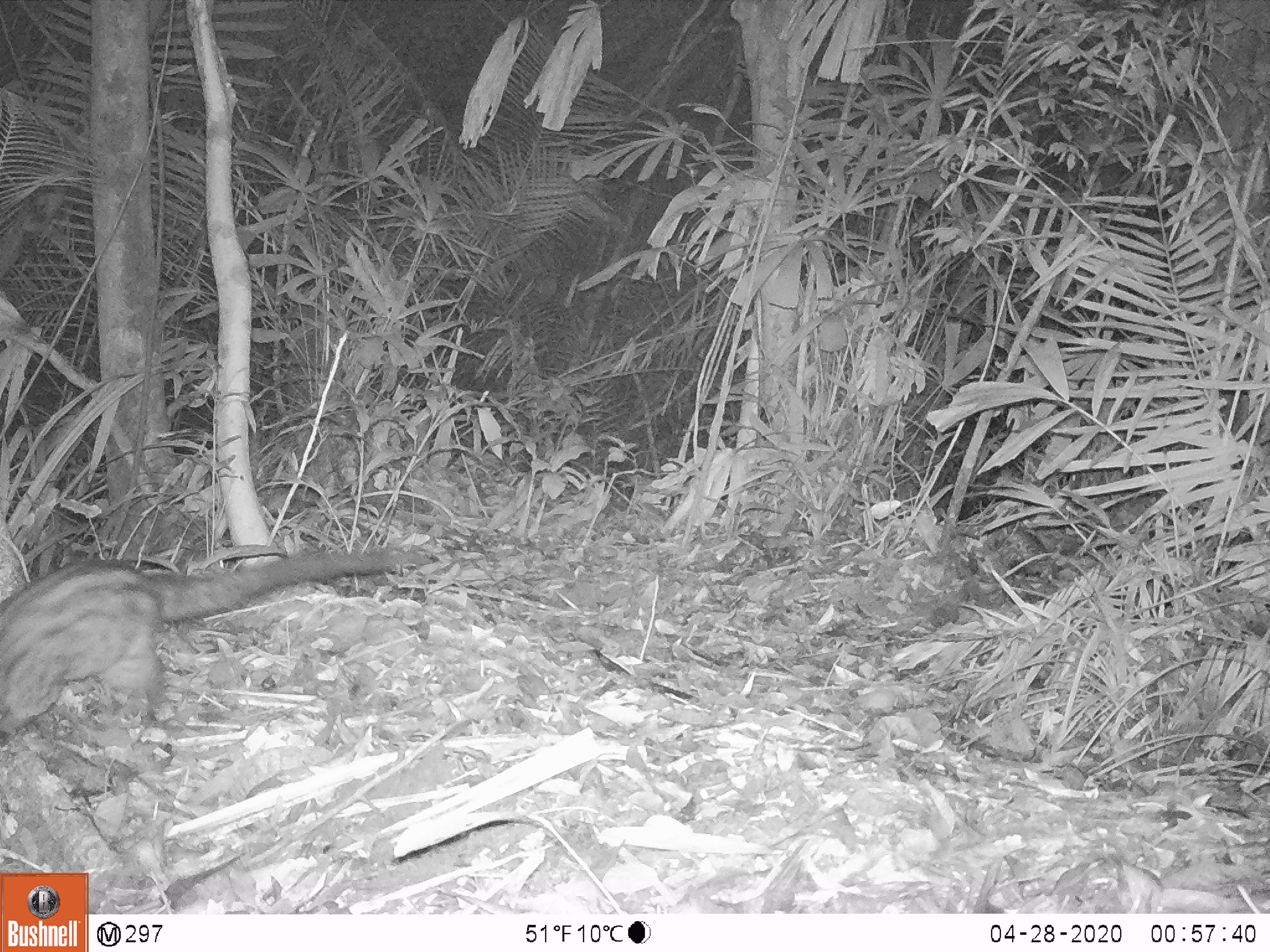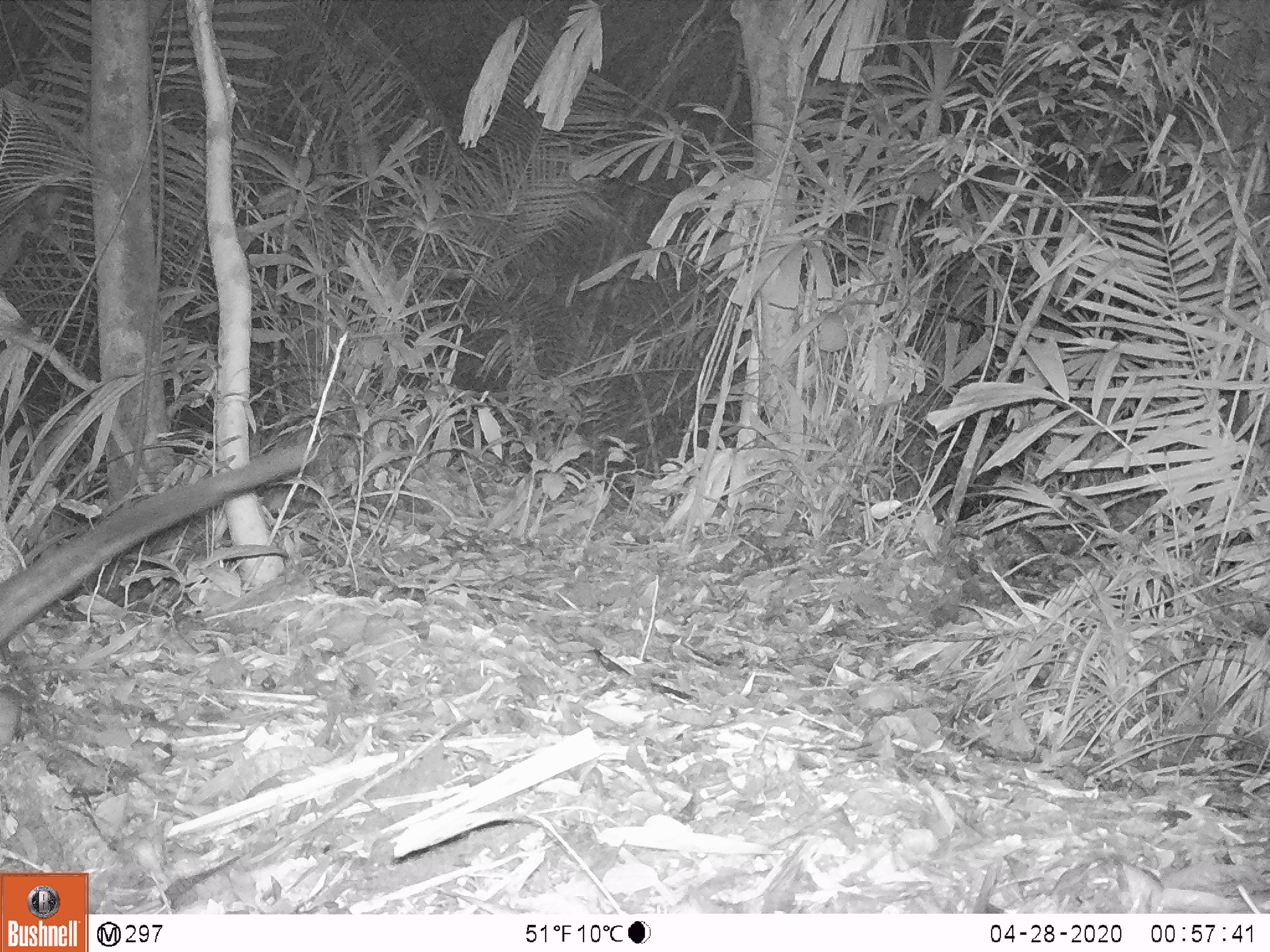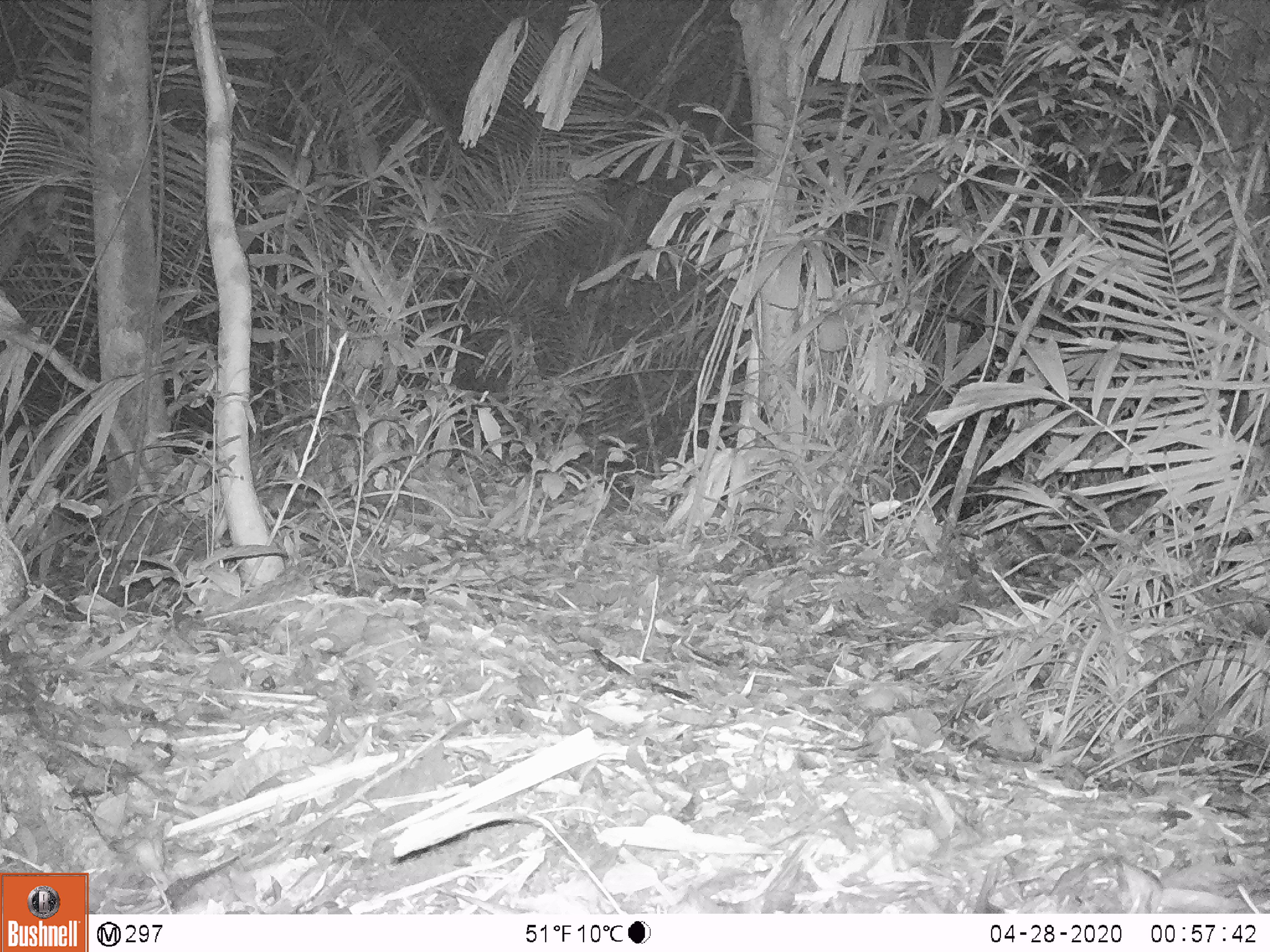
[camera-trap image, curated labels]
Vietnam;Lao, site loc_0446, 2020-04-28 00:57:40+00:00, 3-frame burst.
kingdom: Animalia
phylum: Chordata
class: Mammalia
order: Carnivora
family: Viverridae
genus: Paradoxurus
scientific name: Paradoxurus hermaphroditus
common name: common palm civet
Common palm civet (Paradoxurus hermaphroditus). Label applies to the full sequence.